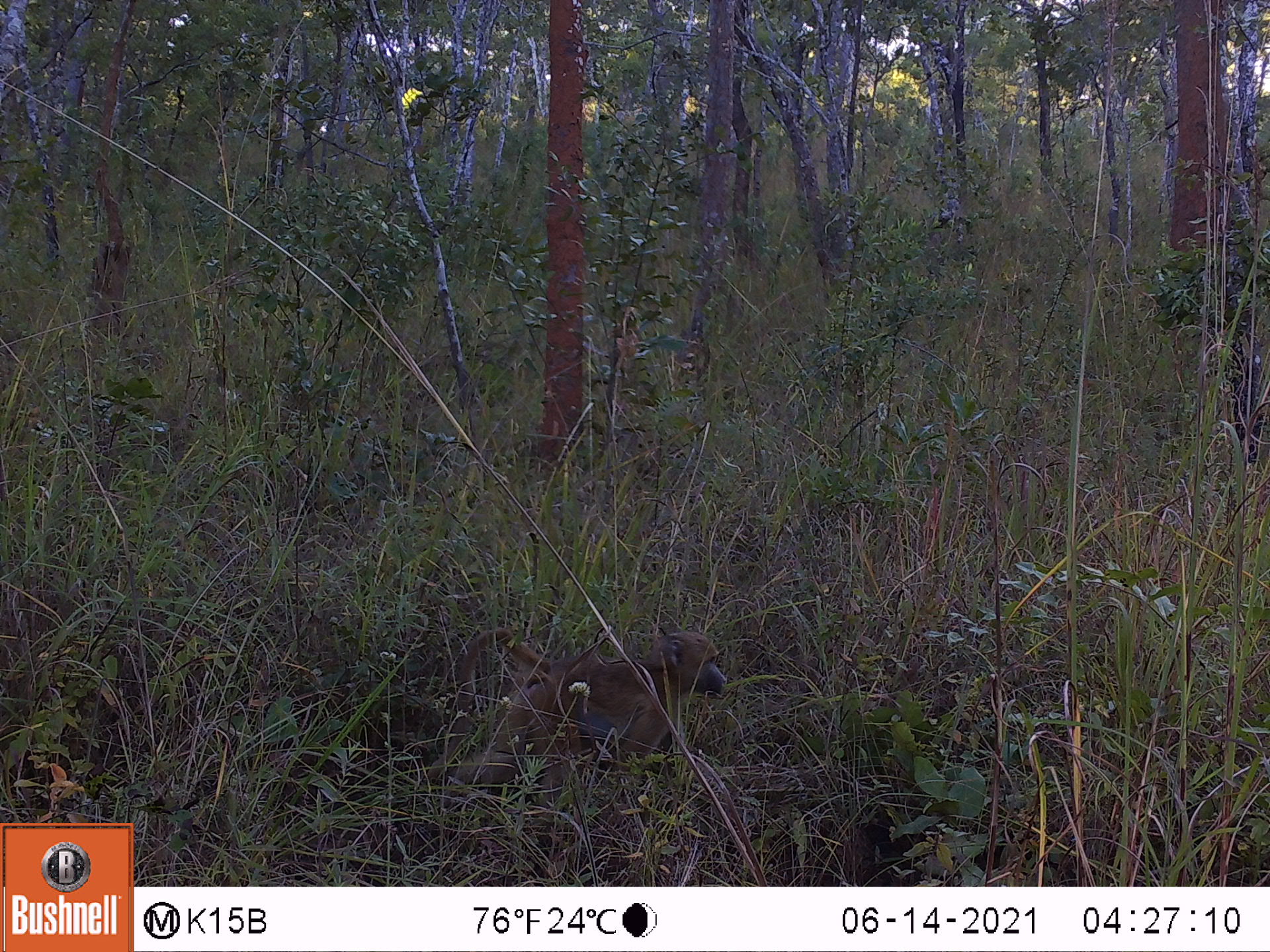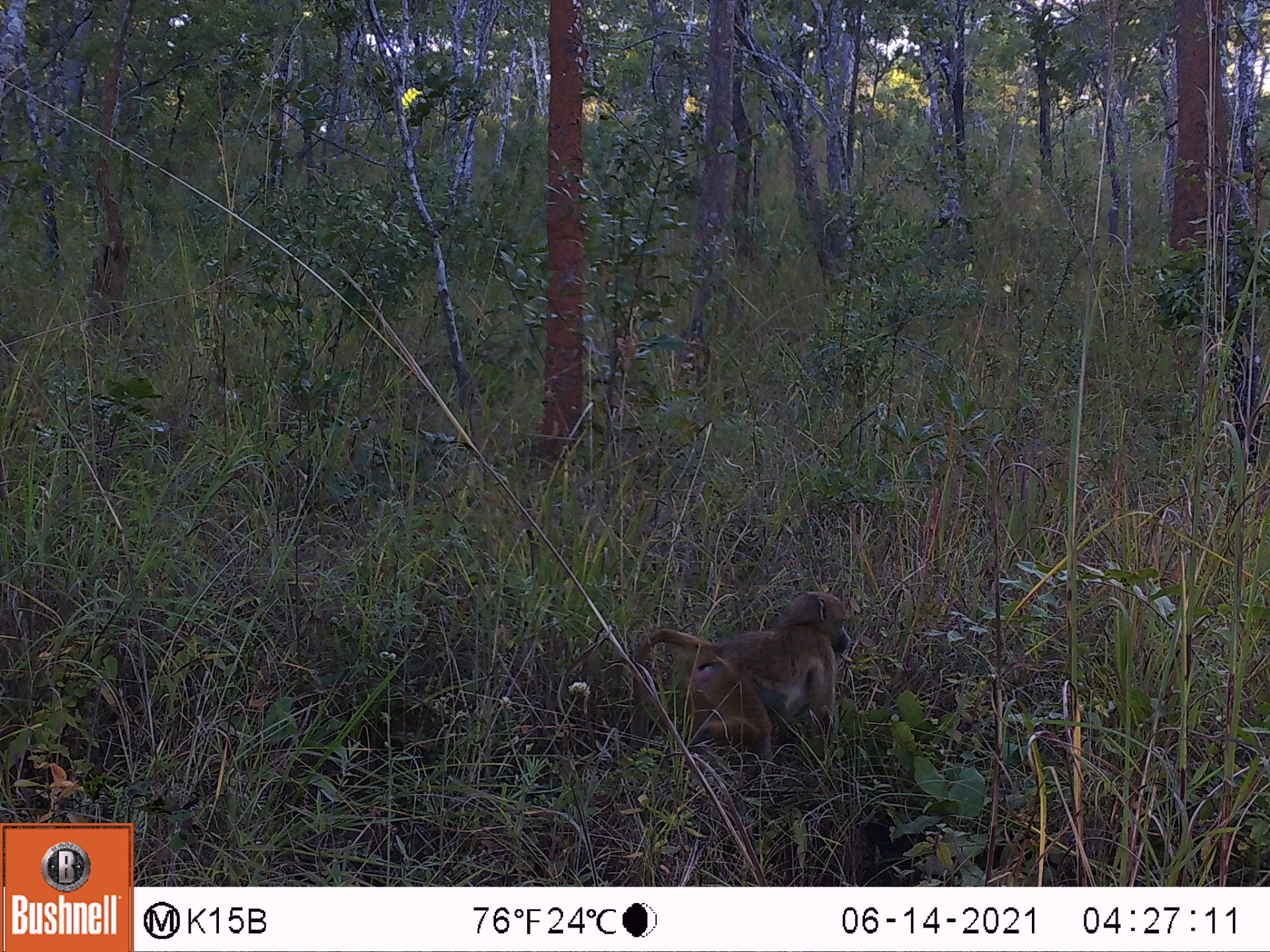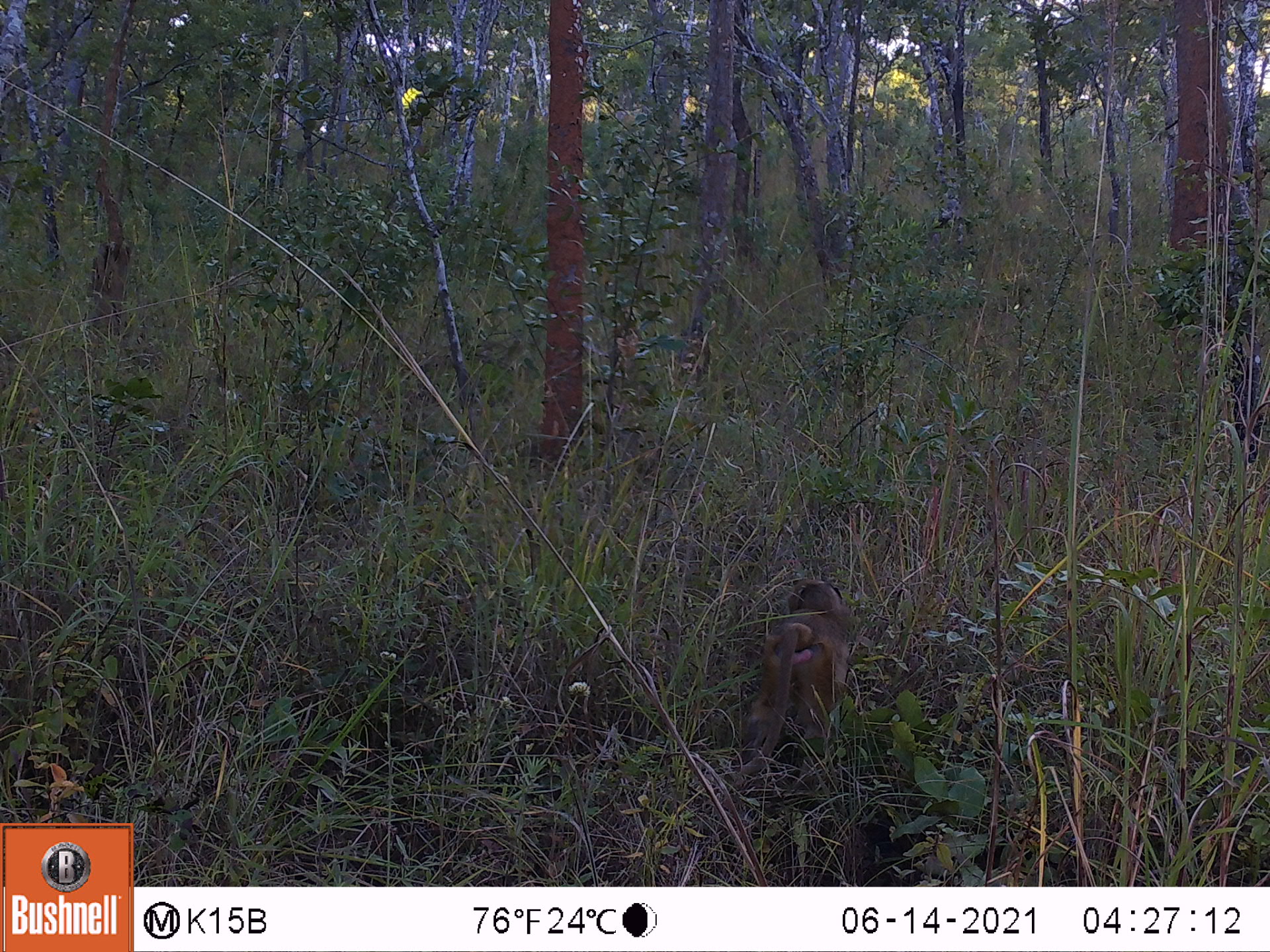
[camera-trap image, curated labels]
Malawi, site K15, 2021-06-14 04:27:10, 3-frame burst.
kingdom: Animalia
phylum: Chordata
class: Mammalia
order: Primates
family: Cercopithecidae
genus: Papio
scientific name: Papio cynocephalus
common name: yellow baboon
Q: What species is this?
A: Yellow baboon (Papio cynocephalus).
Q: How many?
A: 1.